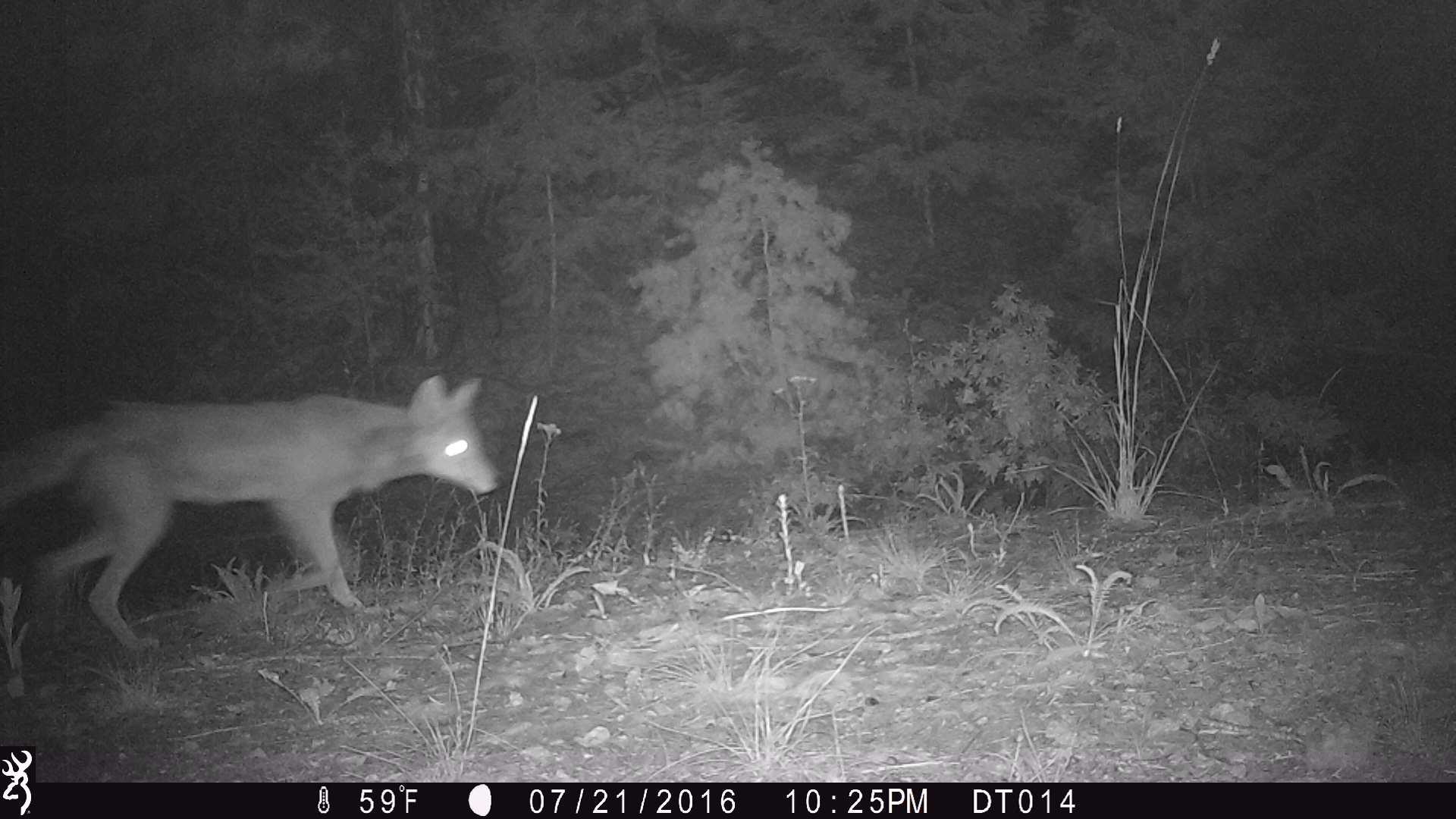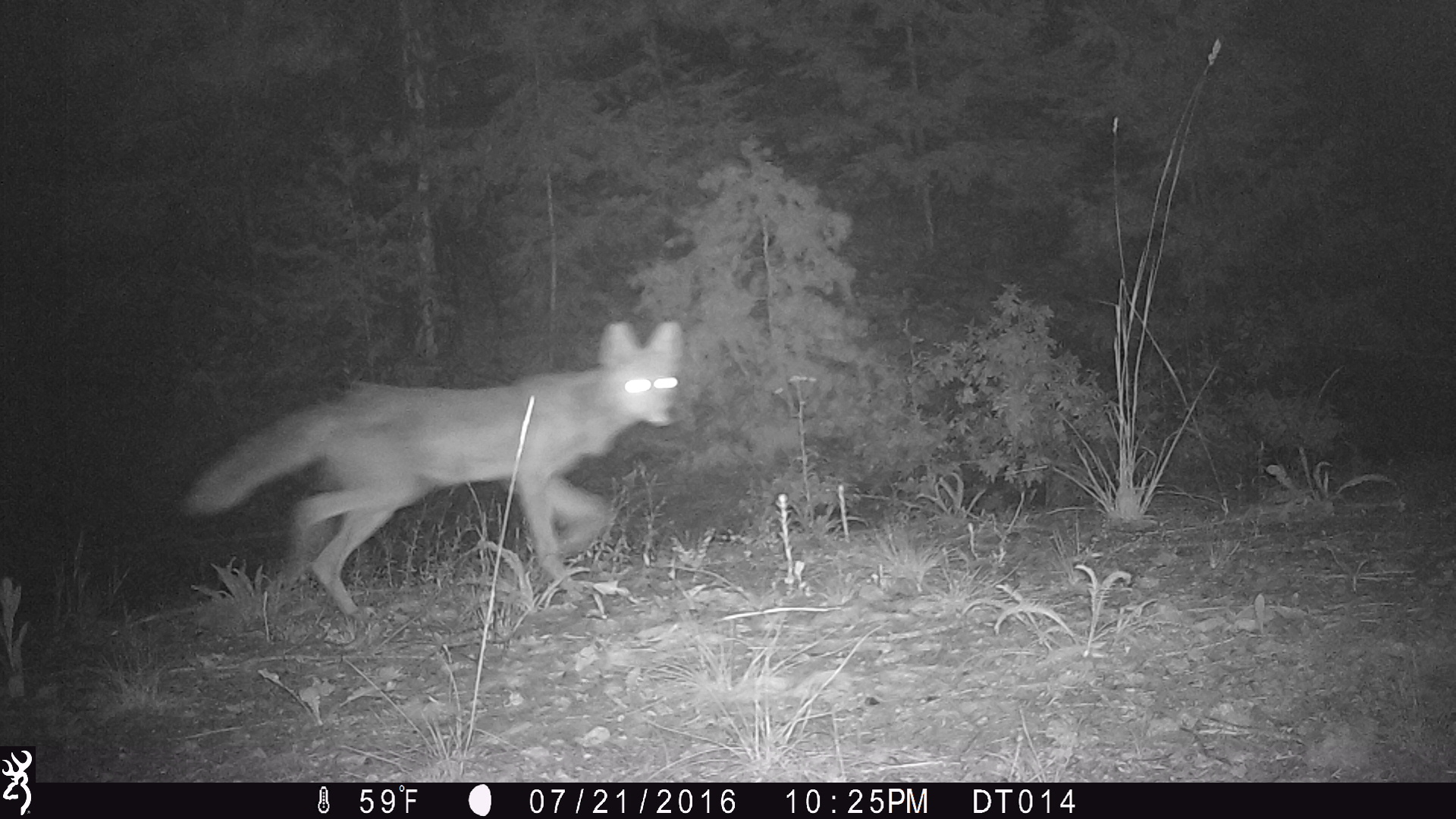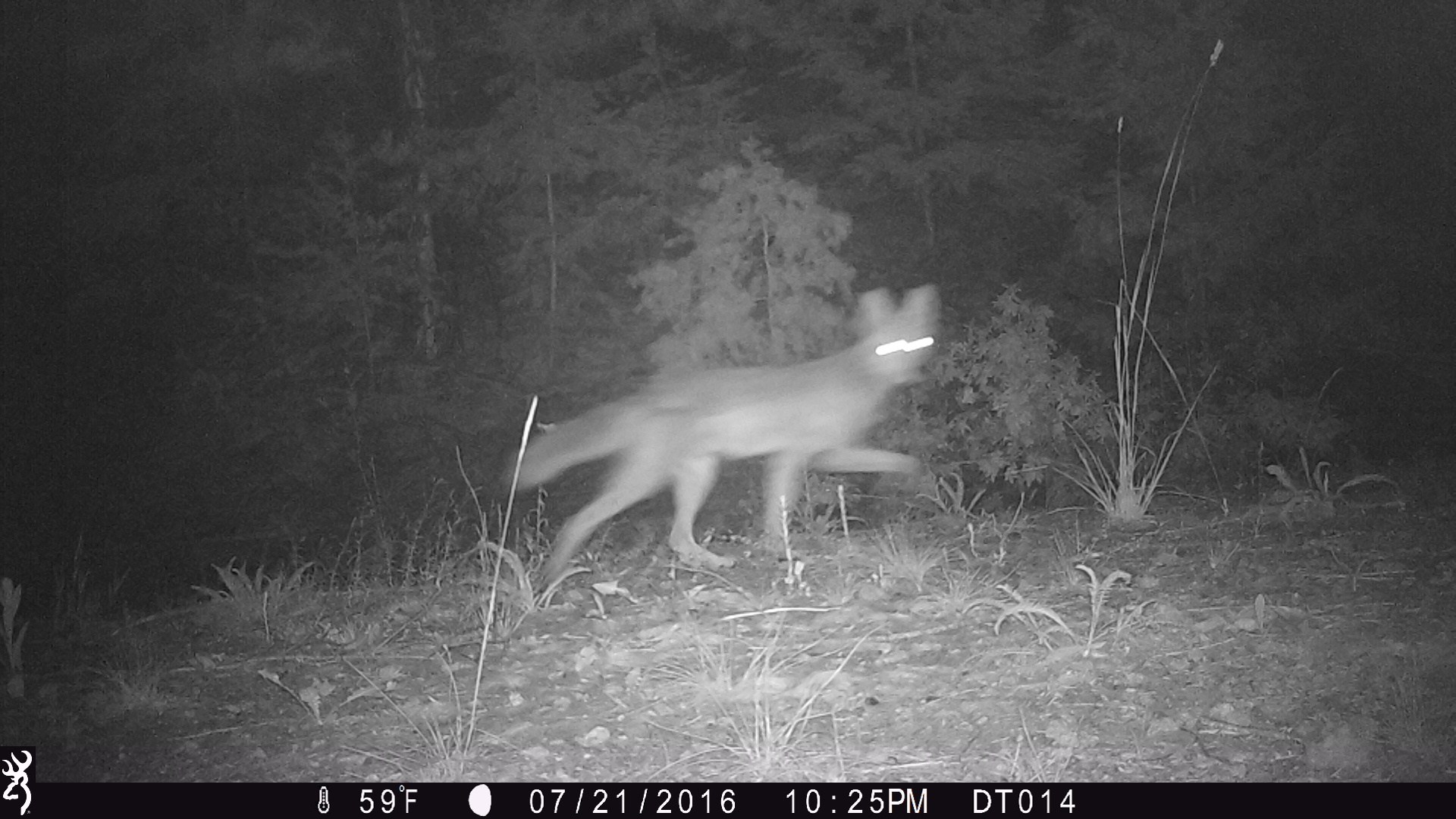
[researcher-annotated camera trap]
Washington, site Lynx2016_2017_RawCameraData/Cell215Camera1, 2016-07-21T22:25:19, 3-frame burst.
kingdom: Animalia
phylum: Chordata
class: Mammalia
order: Carnivora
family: Canidae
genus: Canis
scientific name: Canis latrans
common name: coyote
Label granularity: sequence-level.